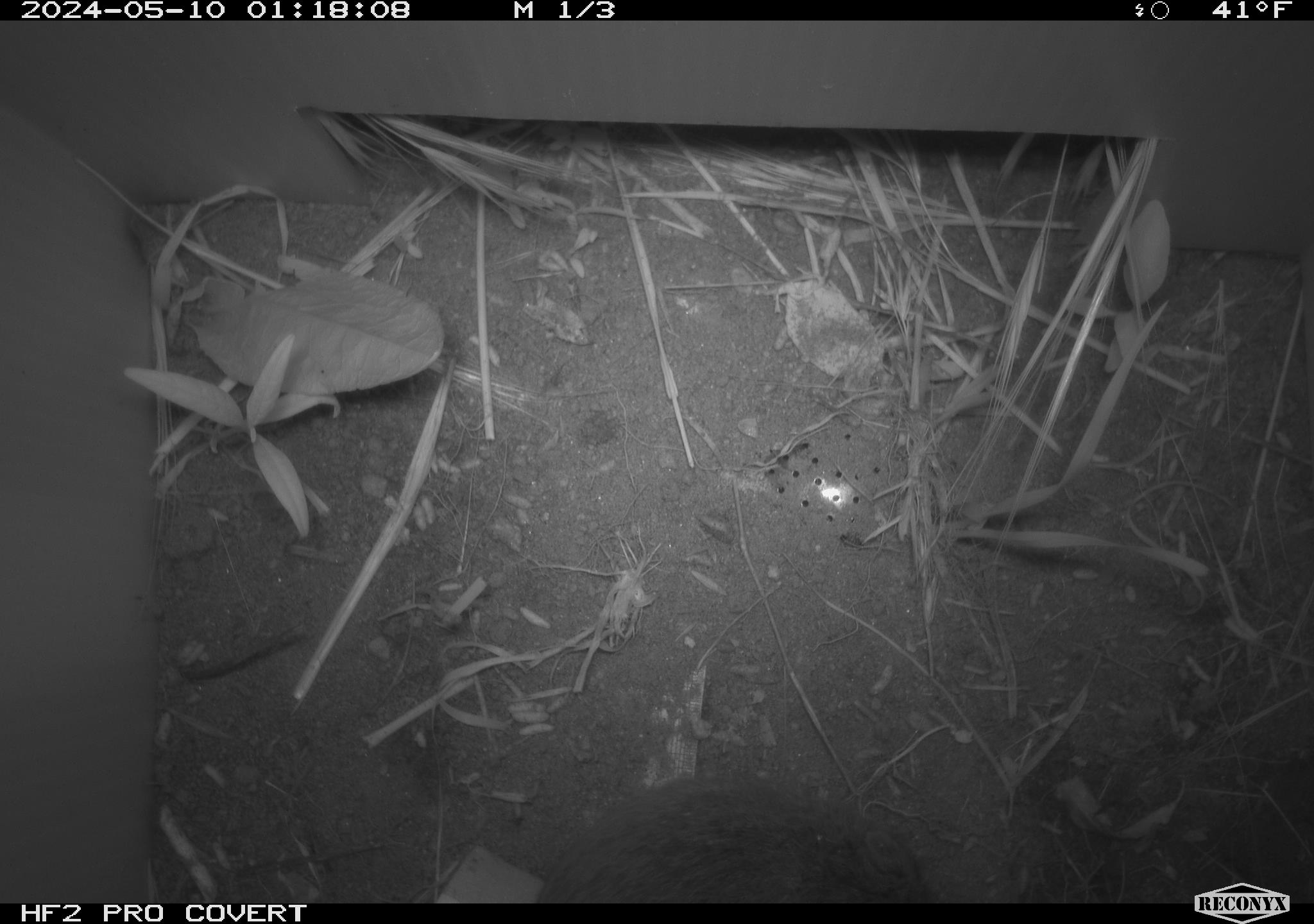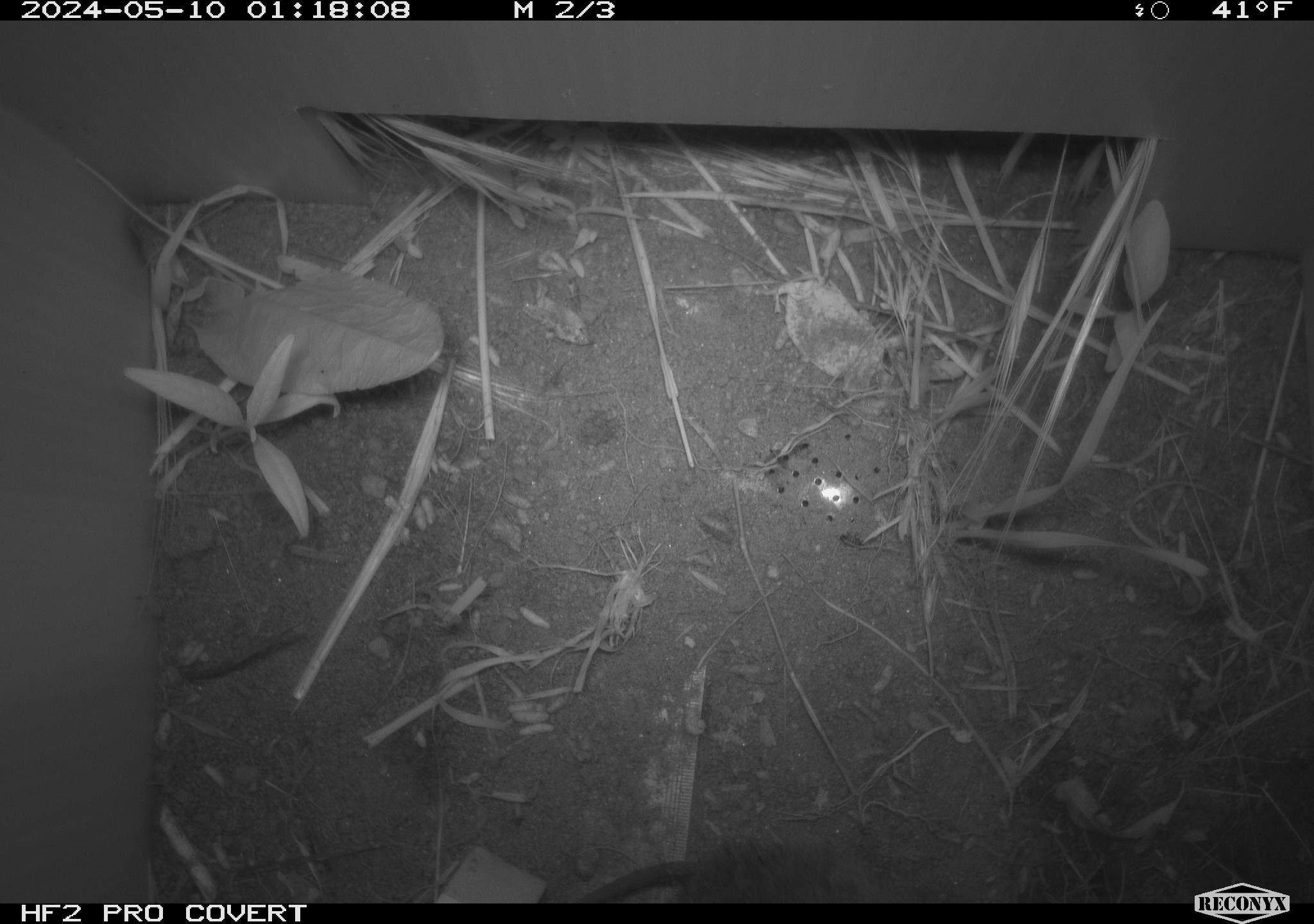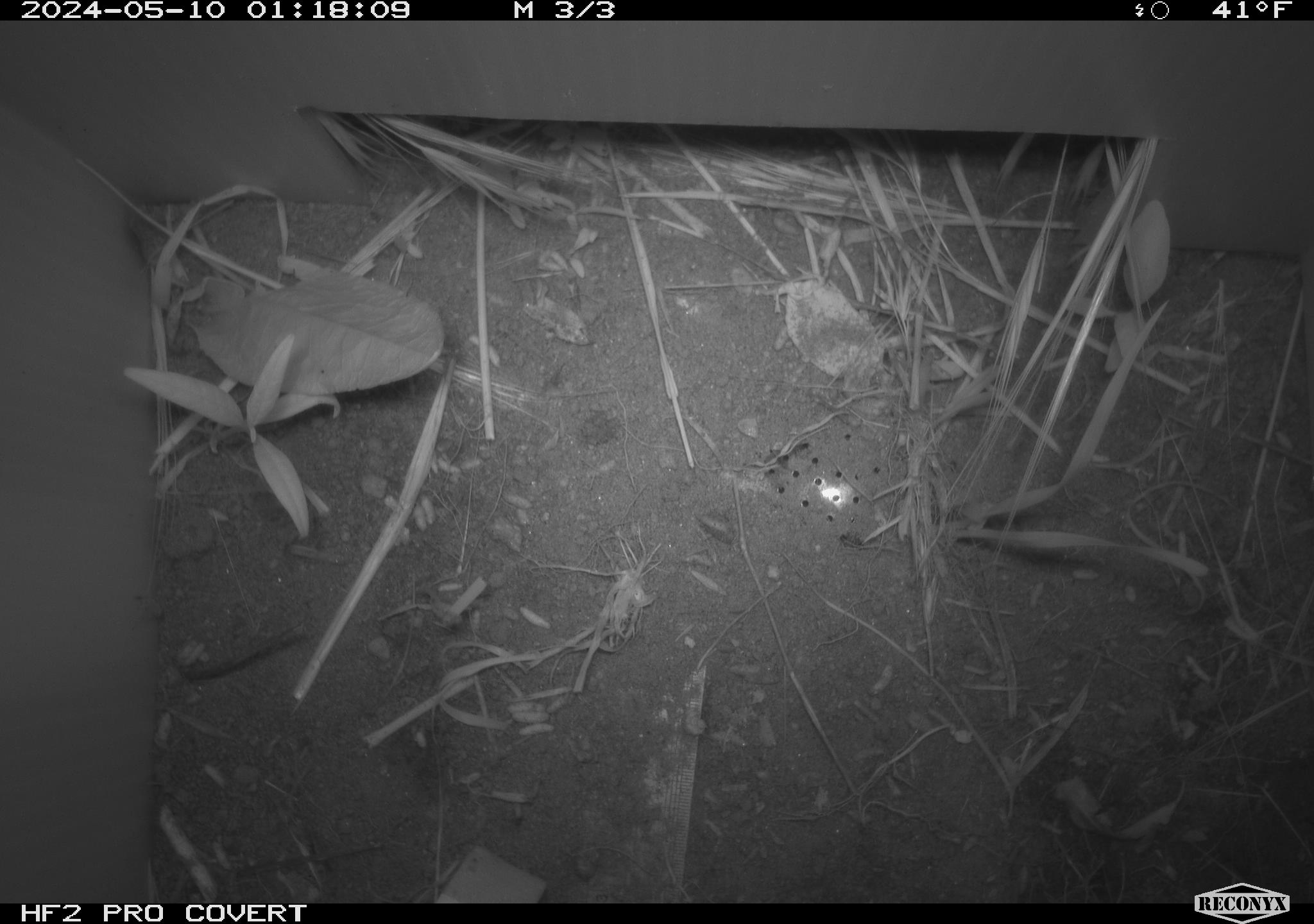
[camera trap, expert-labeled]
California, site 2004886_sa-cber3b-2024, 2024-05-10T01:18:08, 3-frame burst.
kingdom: Animalia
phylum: Chordata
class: Mammalia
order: Rodentia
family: Cricetidae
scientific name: Arvicolinae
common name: voles, lemmings, and muskrats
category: arvicolinae subfamily